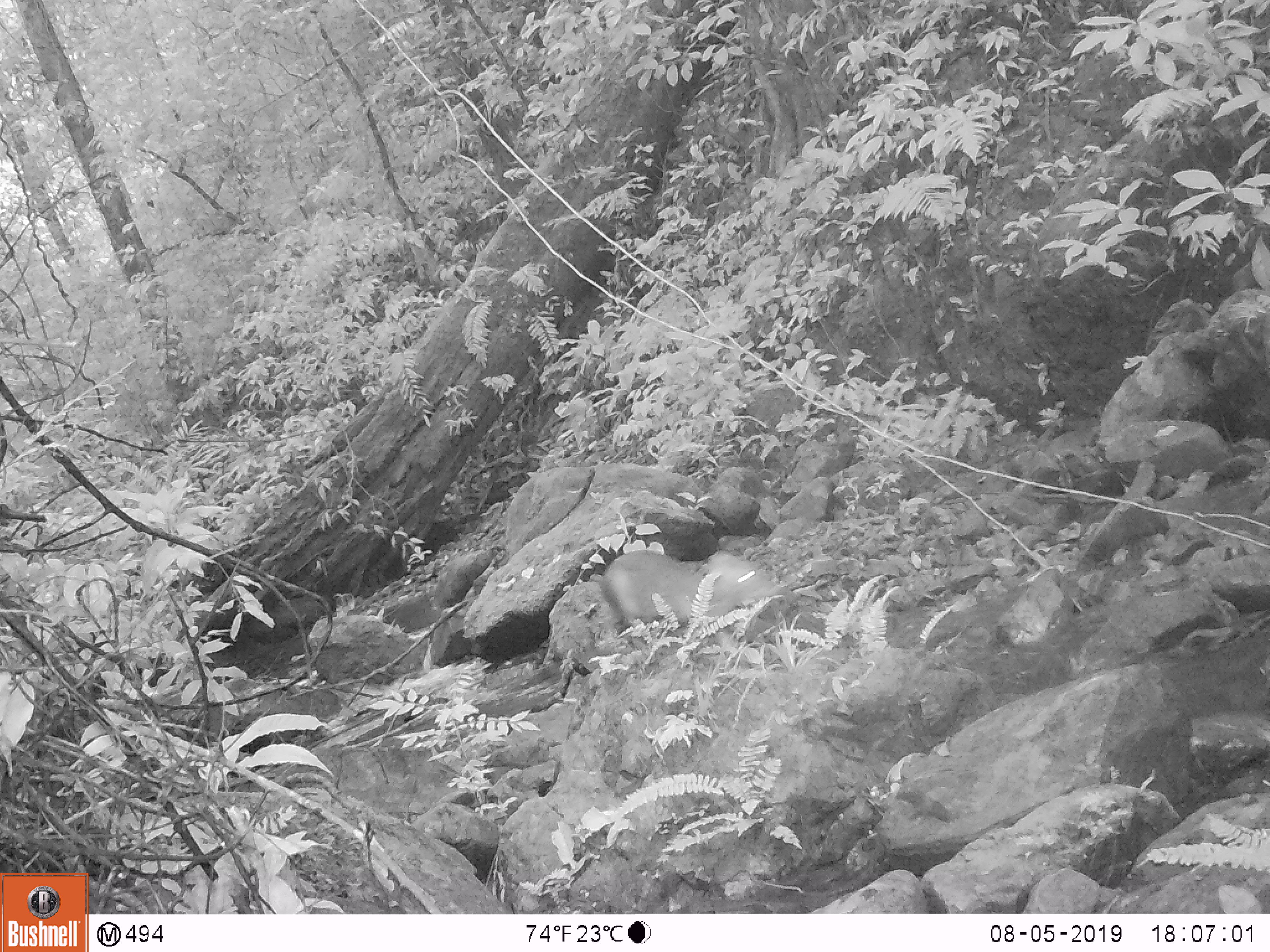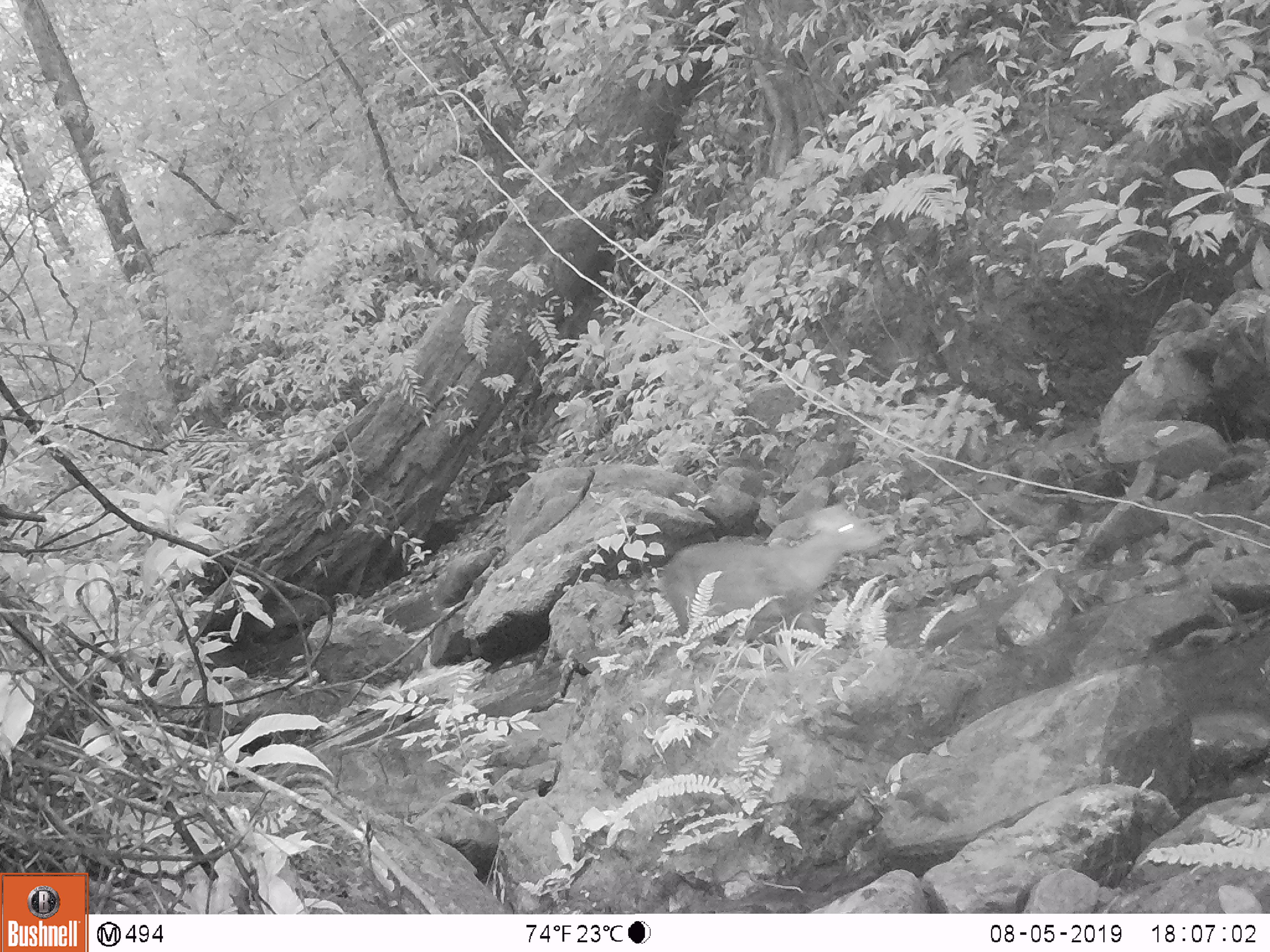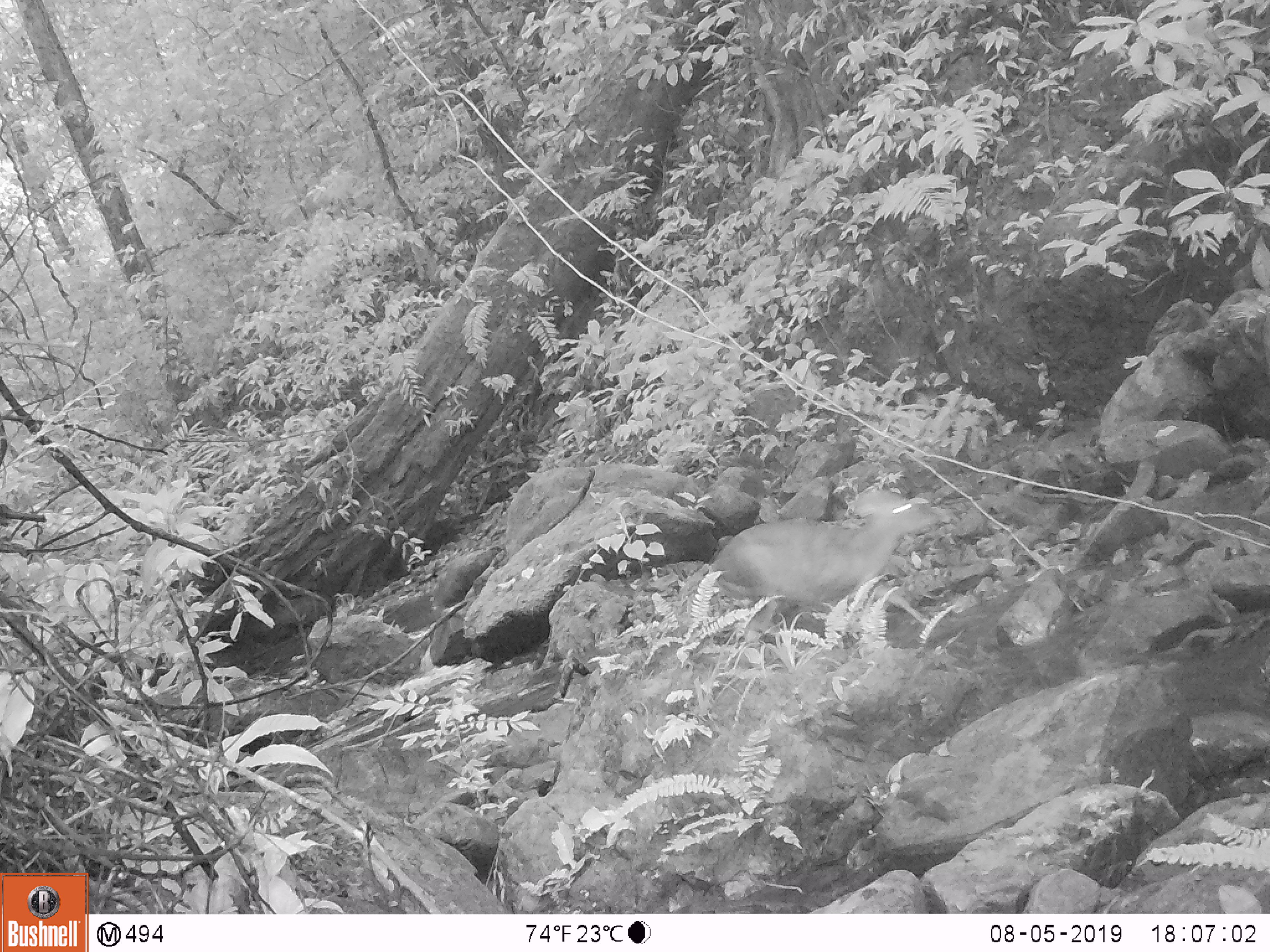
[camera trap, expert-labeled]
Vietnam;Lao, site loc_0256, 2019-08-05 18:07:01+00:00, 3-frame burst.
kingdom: Animalia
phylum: Chordata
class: Mammalia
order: Artiodactyla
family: Cervidae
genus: Muntiacus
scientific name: Muntiacus rooseveltorum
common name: roosevelt's muntjac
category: roosevelts muntjac group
Roosevelts muntjac group (roosevelt's muntjac) (Muntiacus rooseveltorum). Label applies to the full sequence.